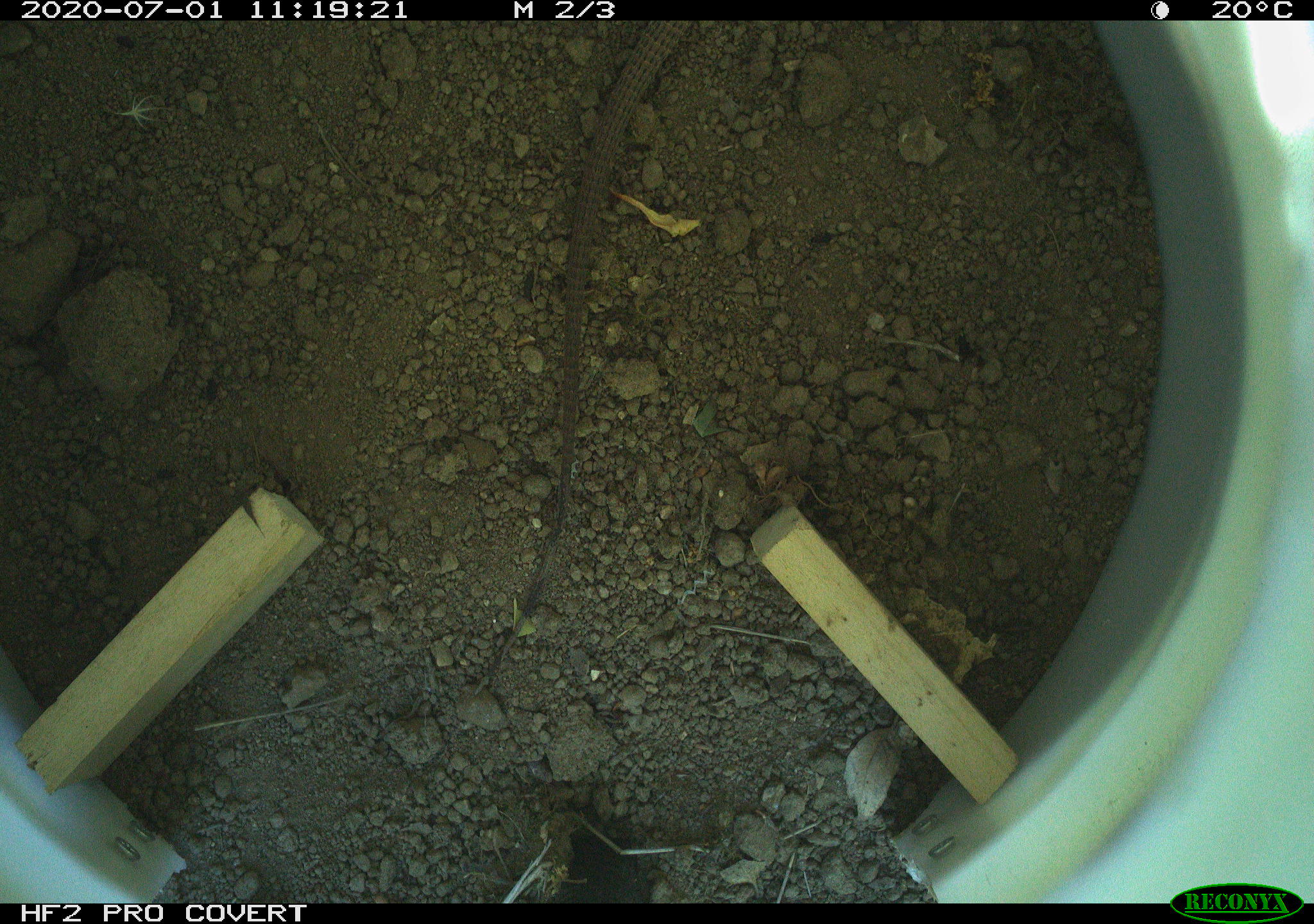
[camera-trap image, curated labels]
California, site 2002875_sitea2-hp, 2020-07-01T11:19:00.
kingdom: Animalia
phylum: Chordata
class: Reptilia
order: Squamata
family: Teiidae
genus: Aspidoscelis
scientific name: Aspidoscelis tigris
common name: western whiptail